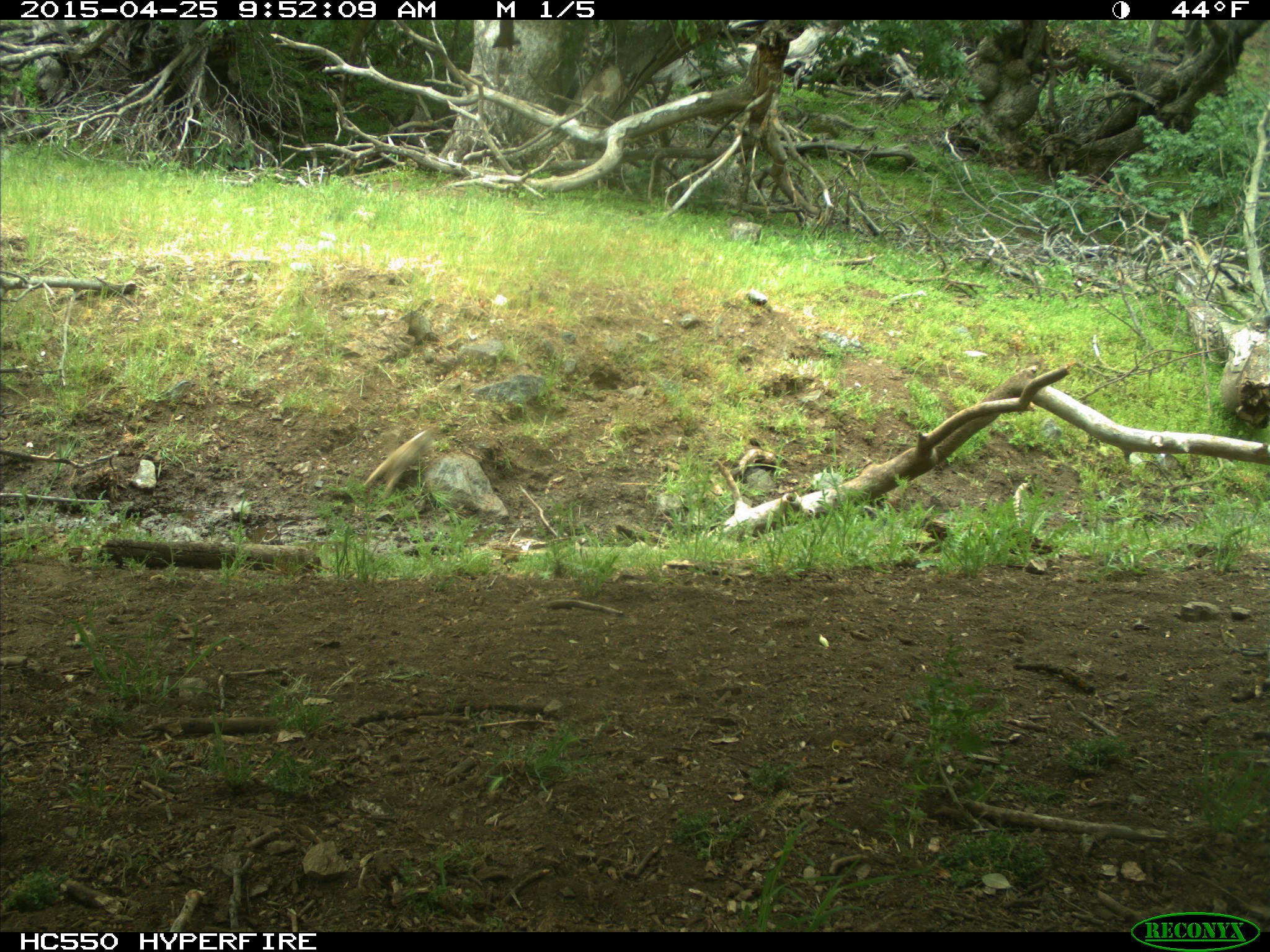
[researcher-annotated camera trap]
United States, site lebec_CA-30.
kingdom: Animalia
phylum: Chordata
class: Mammalia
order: Rodentia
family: Sciuridae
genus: Otospermophilus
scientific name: Otospermophilus beecheyi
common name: california ground squirrel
Otospermophilus beecheyi (california ground squirrel).